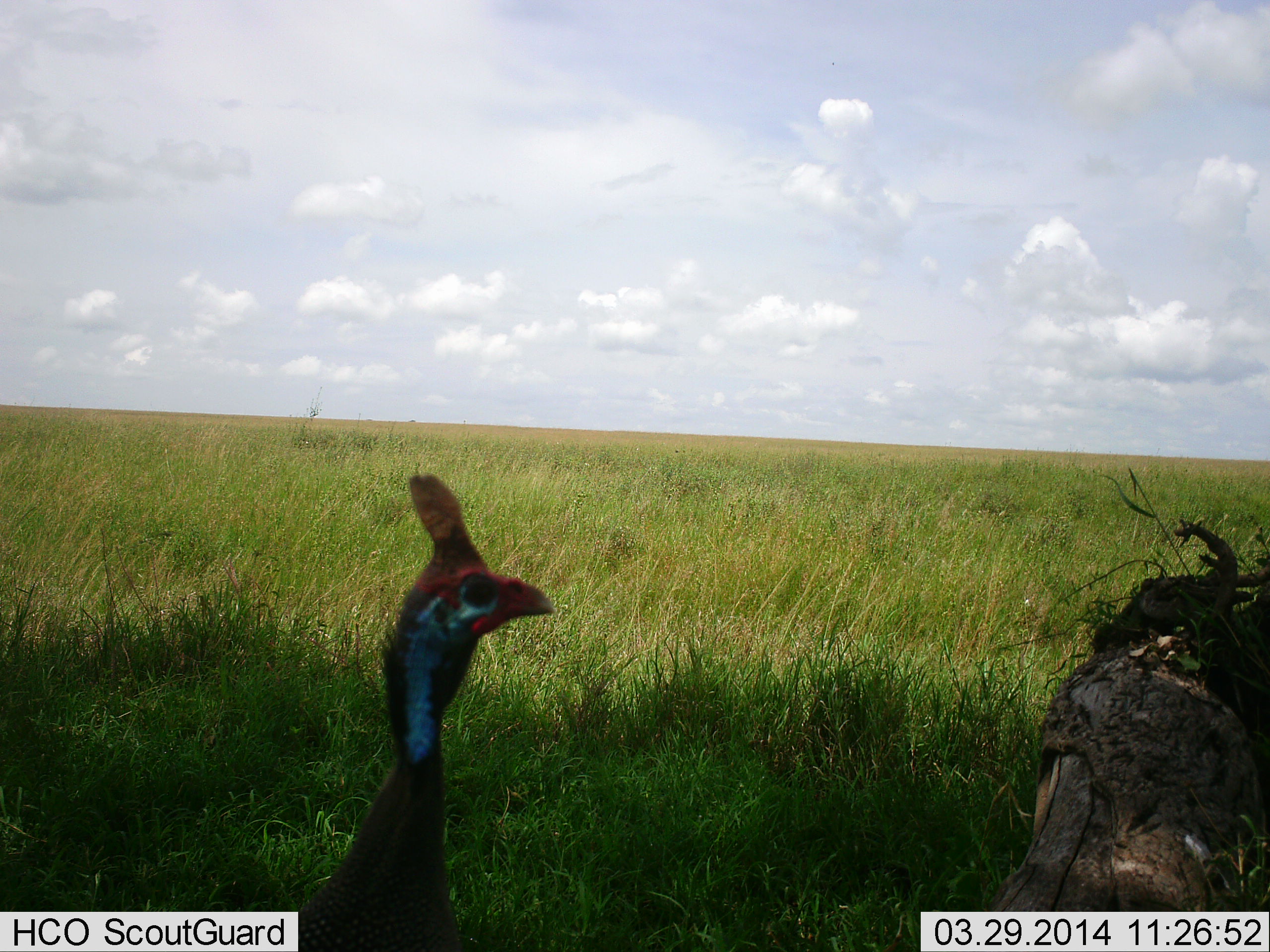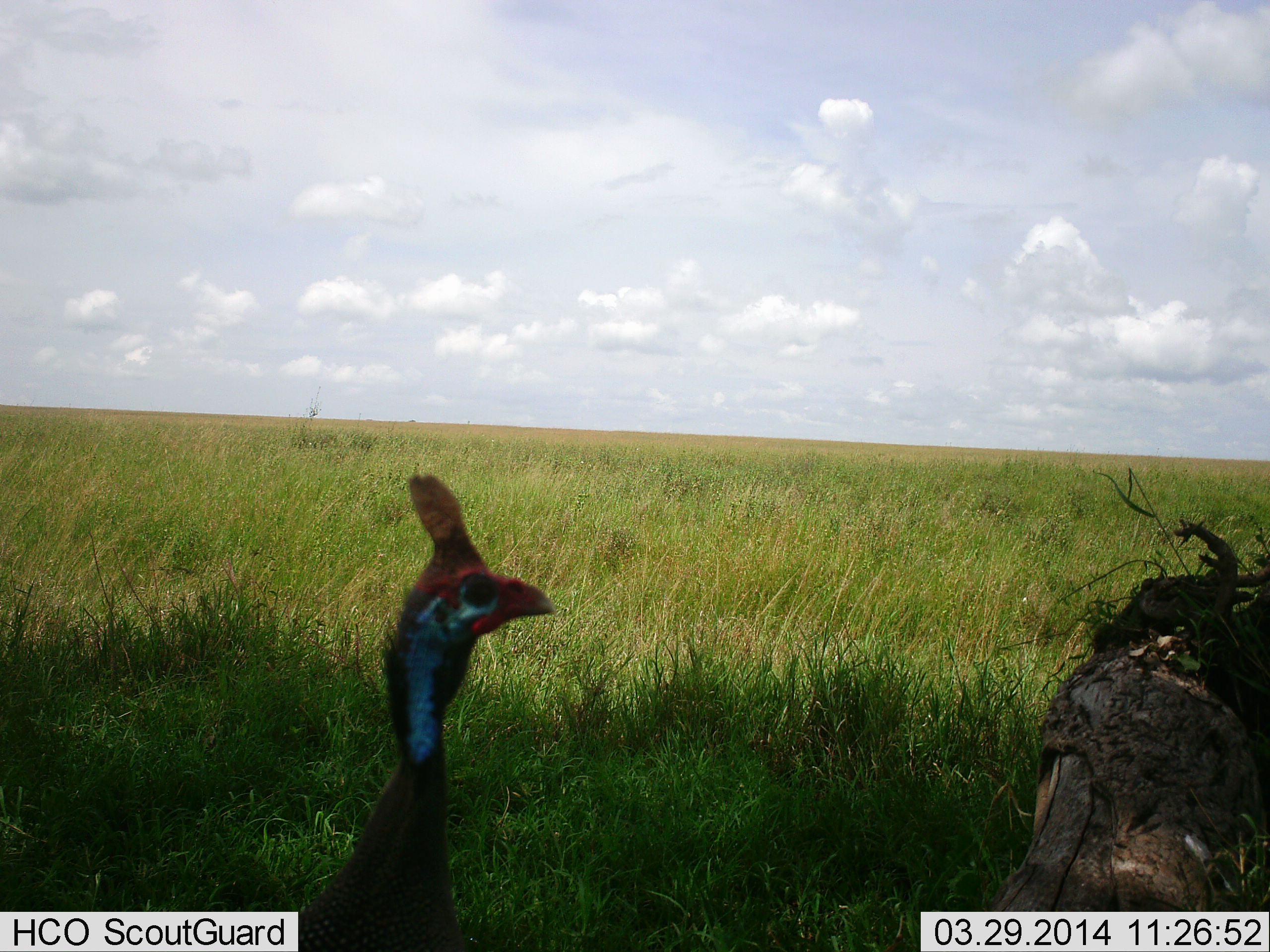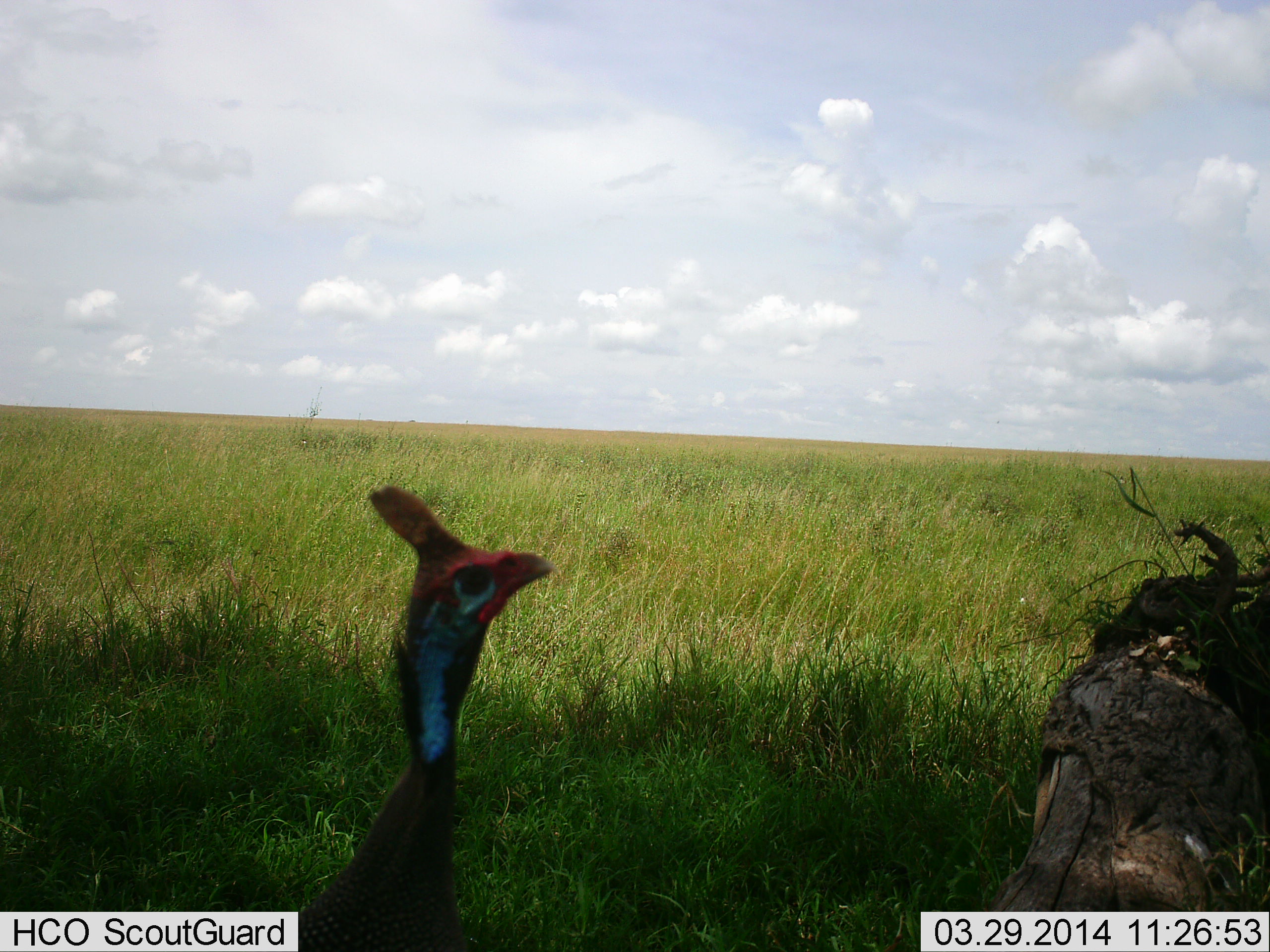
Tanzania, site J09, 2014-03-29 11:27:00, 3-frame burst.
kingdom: Animalia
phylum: Chordata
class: Aves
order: Galliformes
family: Numididae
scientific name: Numididae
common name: guinea fowl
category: guineafowl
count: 1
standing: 90%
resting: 0%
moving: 10%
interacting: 0%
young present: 0%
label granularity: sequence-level